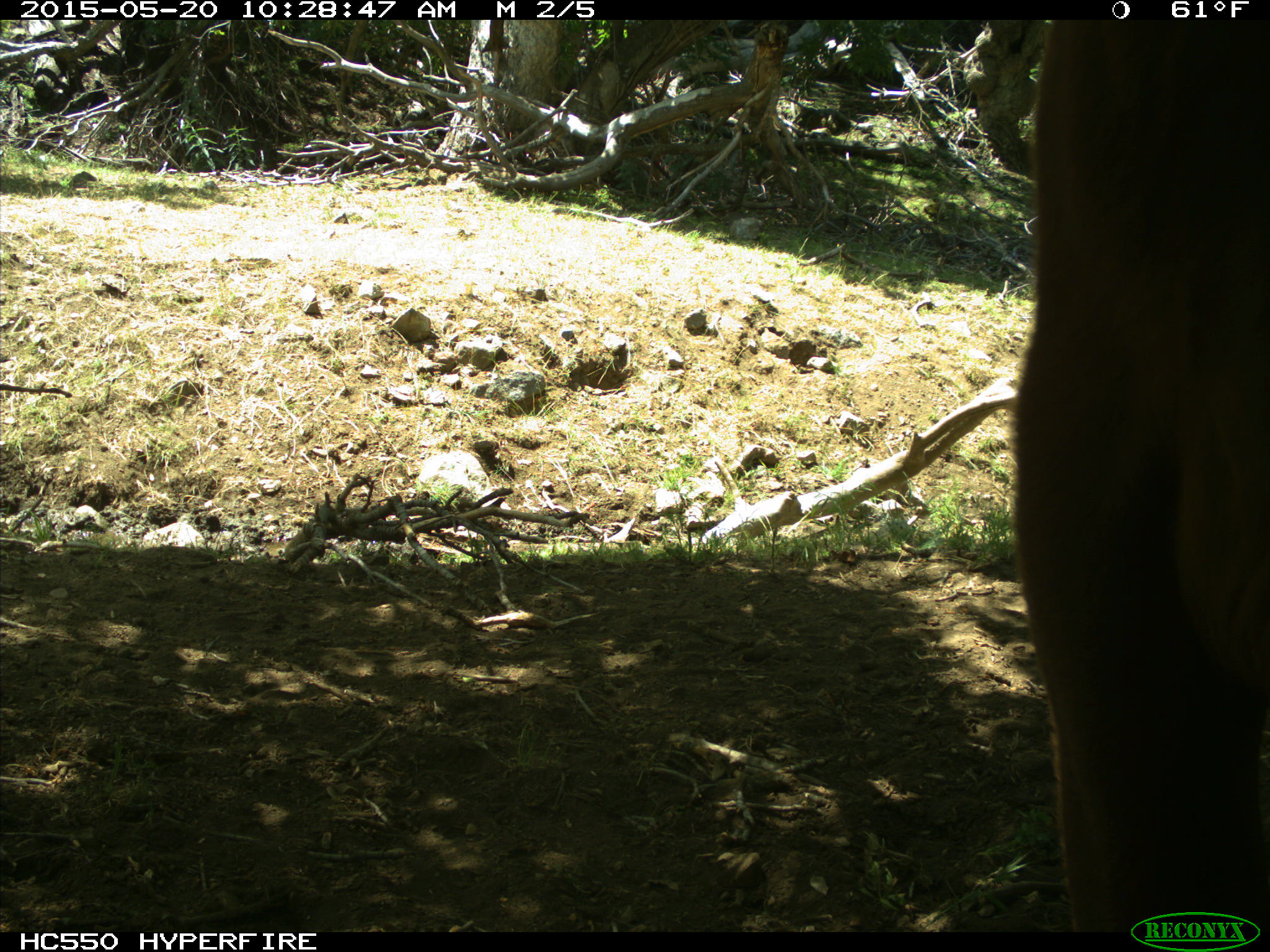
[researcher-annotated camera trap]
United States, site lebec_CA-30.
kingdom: Animalia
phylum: Chordata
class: Mammalia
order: Artiodactyla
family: Bovidae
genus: Bos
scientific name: Bos taurus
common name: domestic cow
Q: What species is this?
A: Bos taurus (domestic cow).